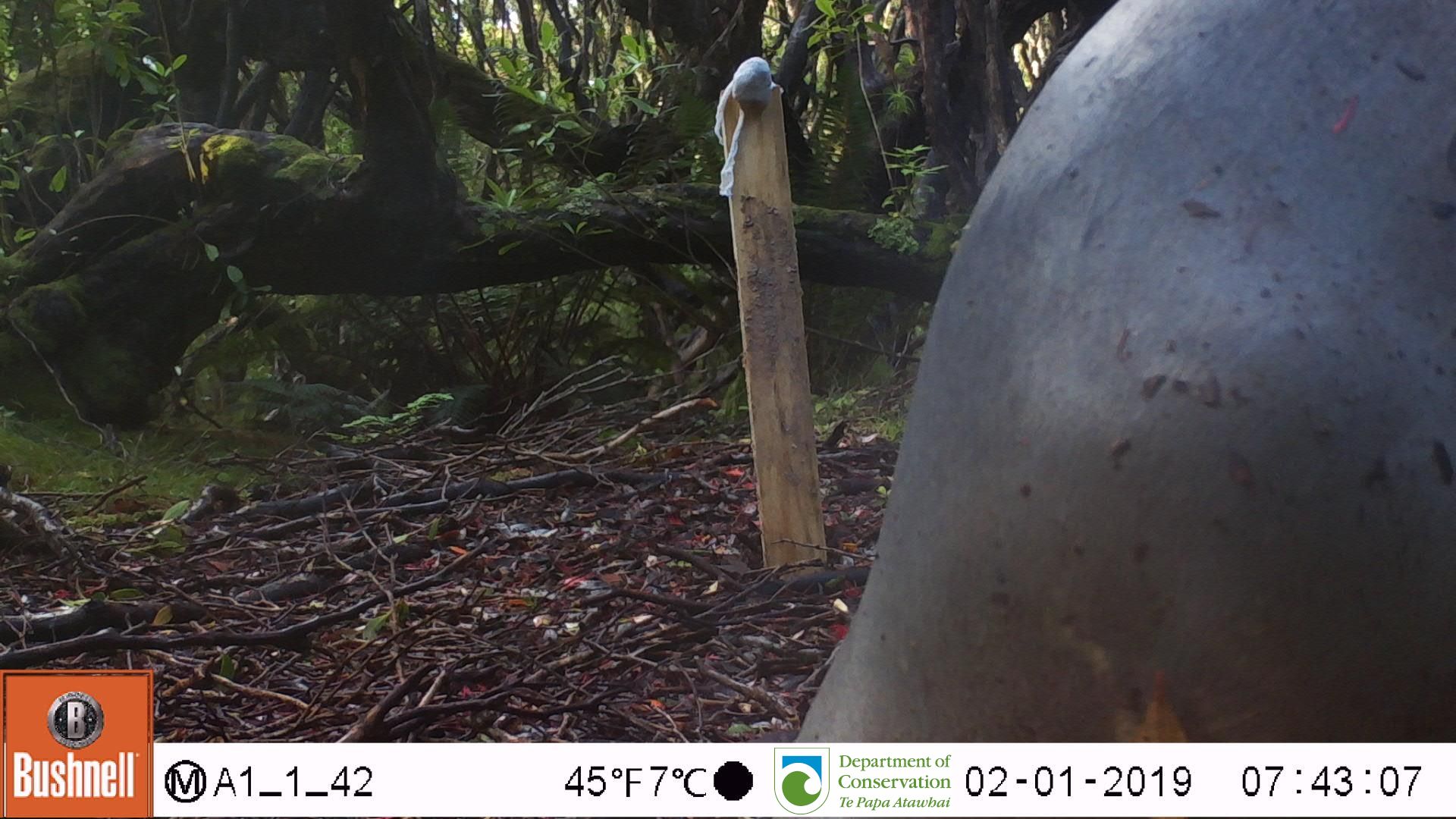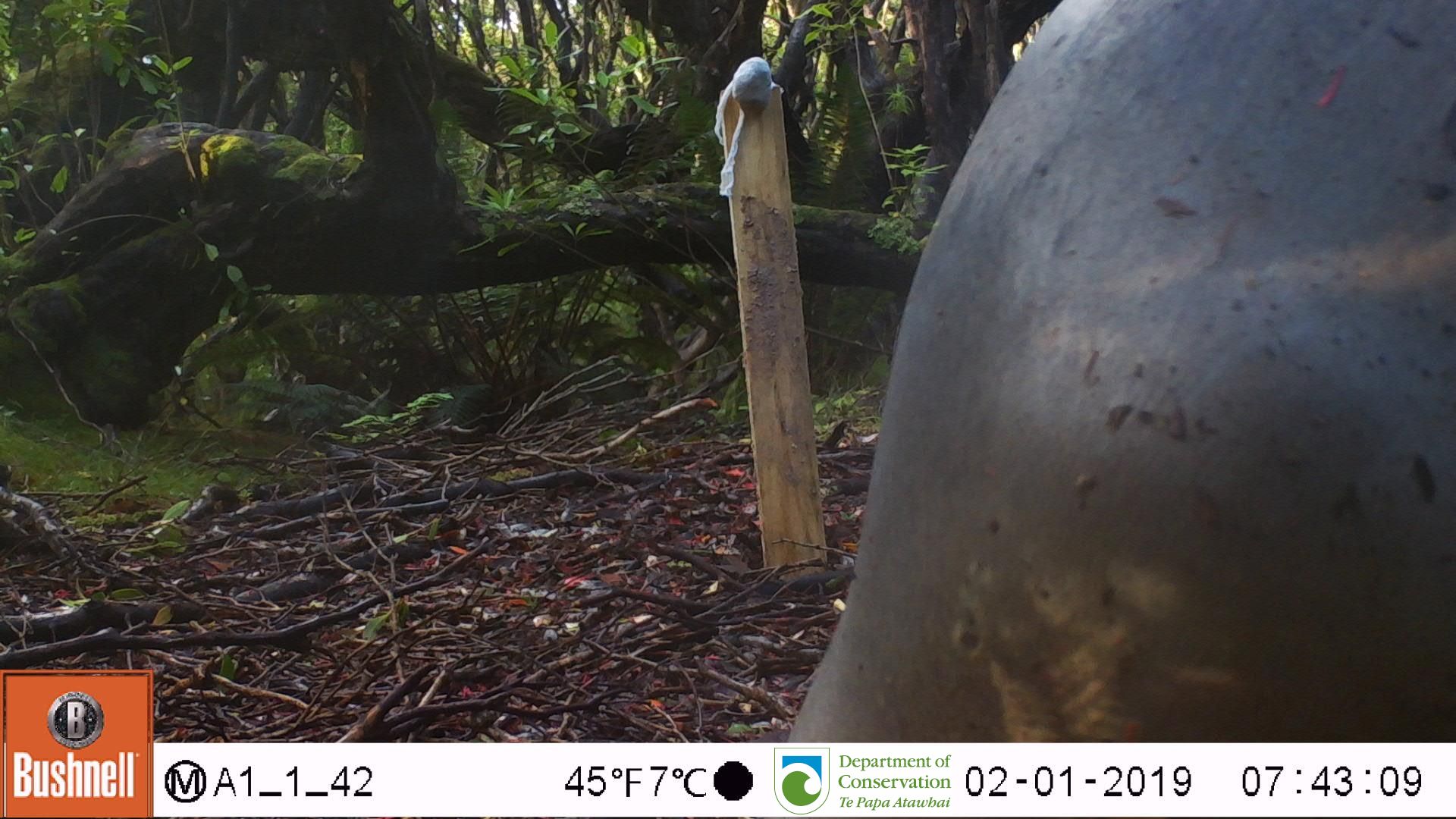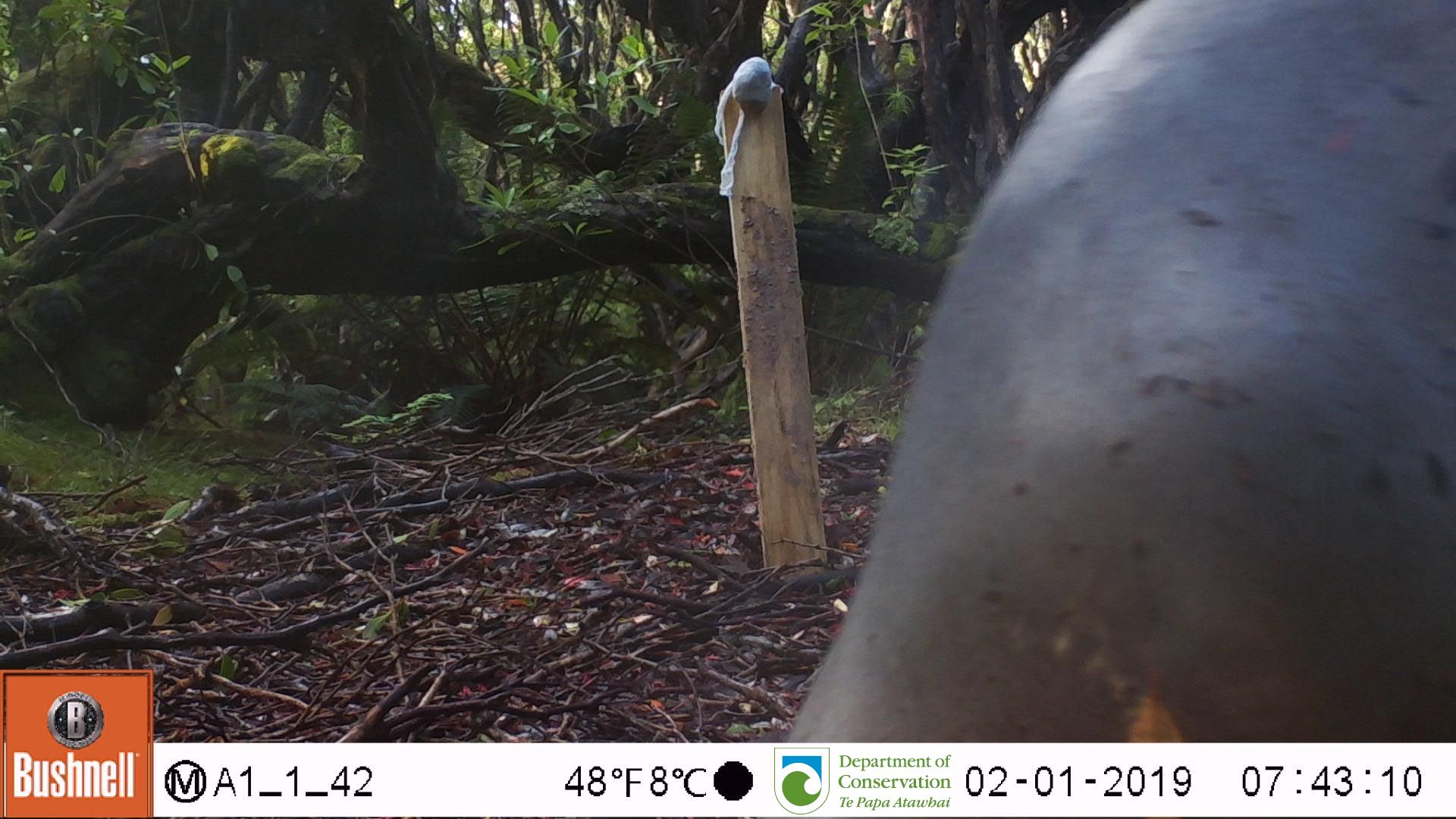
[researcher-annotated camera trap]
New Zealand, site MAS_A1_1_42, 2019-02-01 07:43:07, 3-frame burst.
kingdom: Animalia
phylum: Chordata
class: Mammalia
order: Carnivora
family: Otariidae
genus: Phocarctos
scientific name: Phocarctos hookeri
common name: new zealand sea lion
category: sealion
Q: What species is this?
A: Sealion (new zealand sea lion) (Phocarctos hookeri).